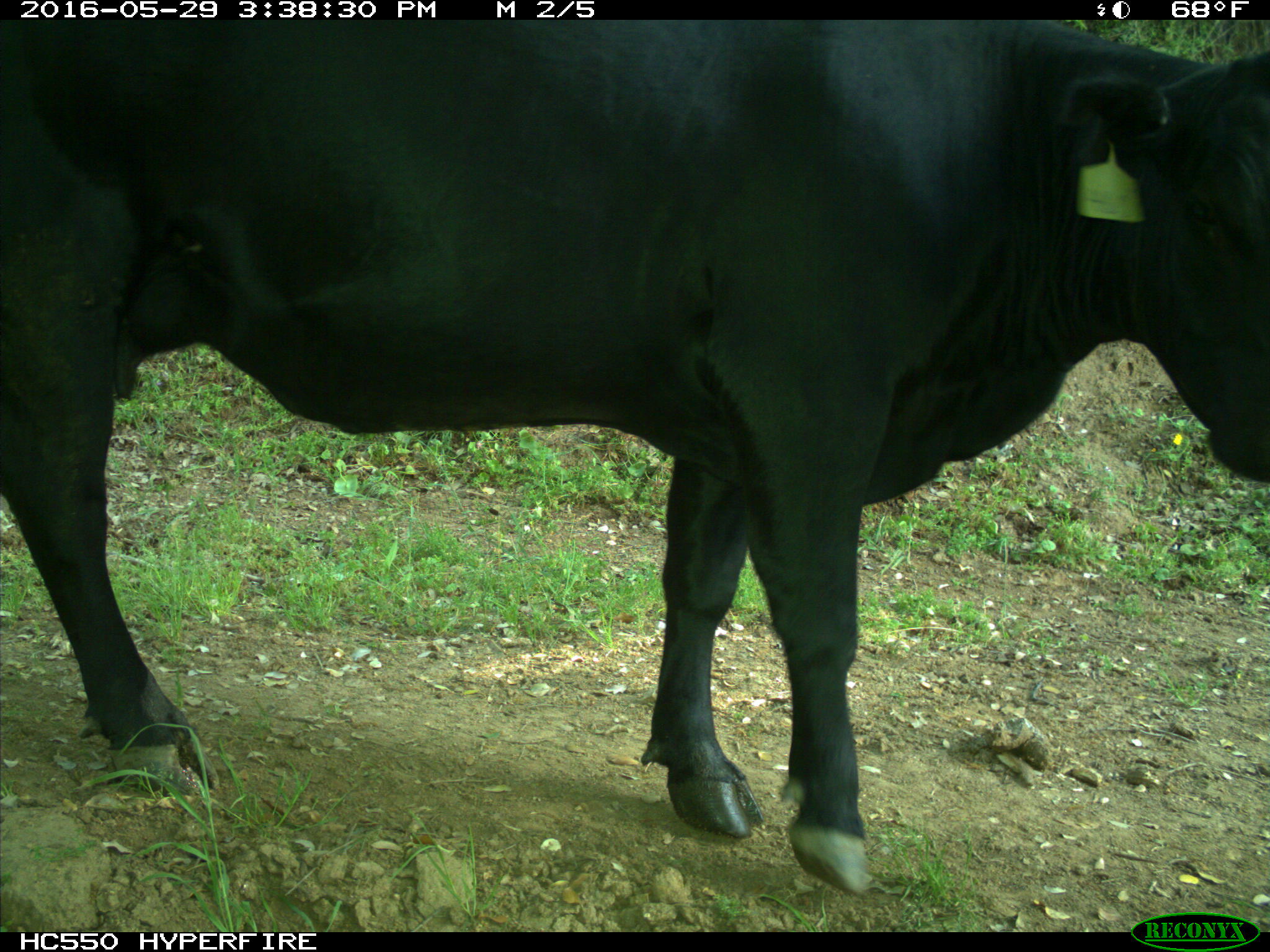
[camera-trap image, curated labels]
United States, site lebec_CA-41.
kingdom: Animalia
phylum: Chordata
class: Mammalia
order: Artiodactyla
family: Bovidae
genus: Bos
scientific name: Bos taurus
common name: domestic cow